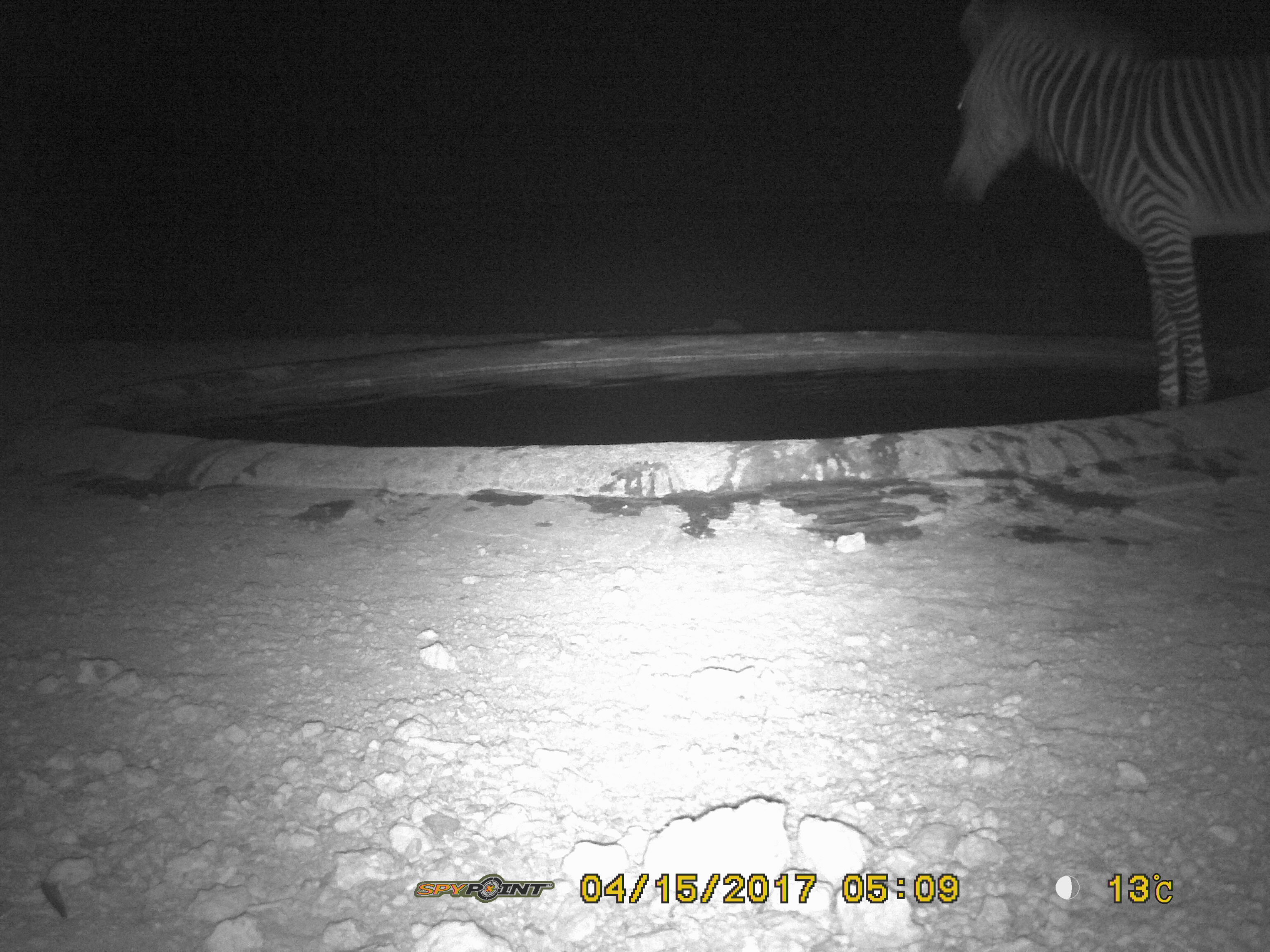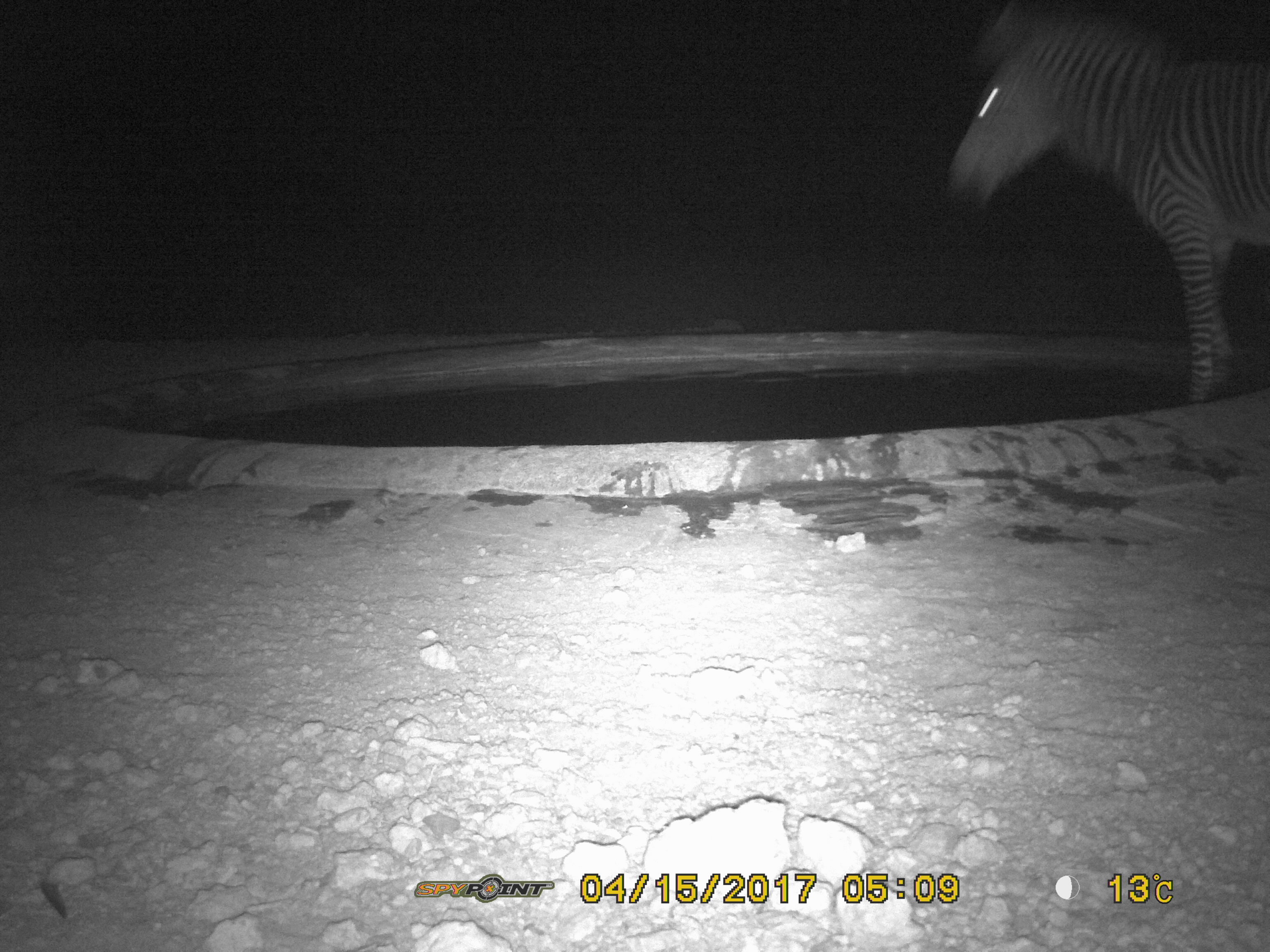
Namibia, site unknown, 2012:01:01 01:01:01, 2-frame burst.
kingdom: Animalia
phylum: Chordata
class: Mammalia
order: Perissodactyla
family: Equidae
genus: Equus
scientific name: Equus zebra hartmannae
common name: hartmann's mountain zebra